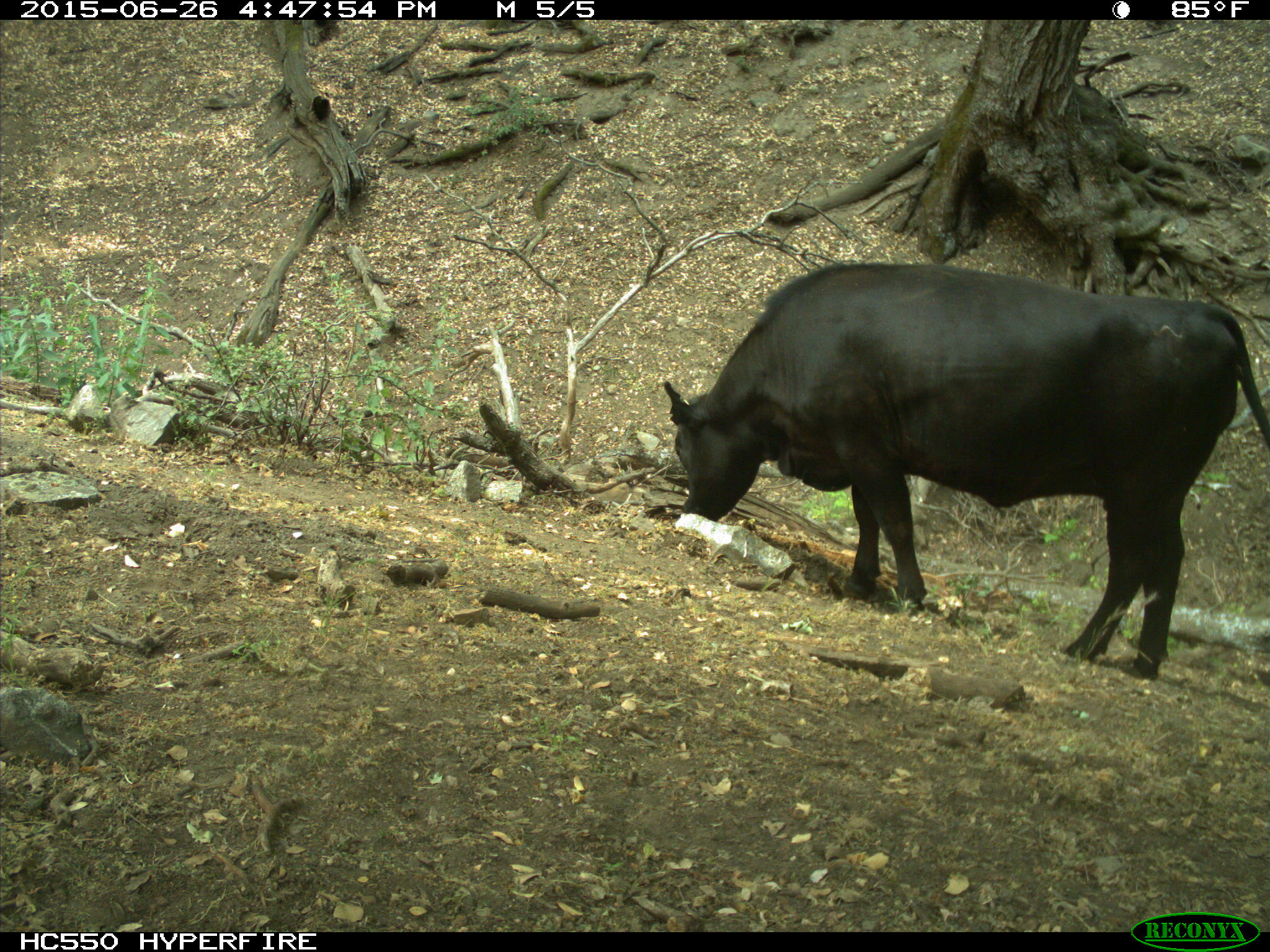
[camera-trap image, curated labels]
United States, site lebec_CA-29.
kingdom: Animalia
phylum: Chordata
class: Mammalia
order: Artiodactyla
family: Bovidae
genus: Bos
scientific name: Bos taurus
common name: domestic cow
Bos taurus (domestic cow).